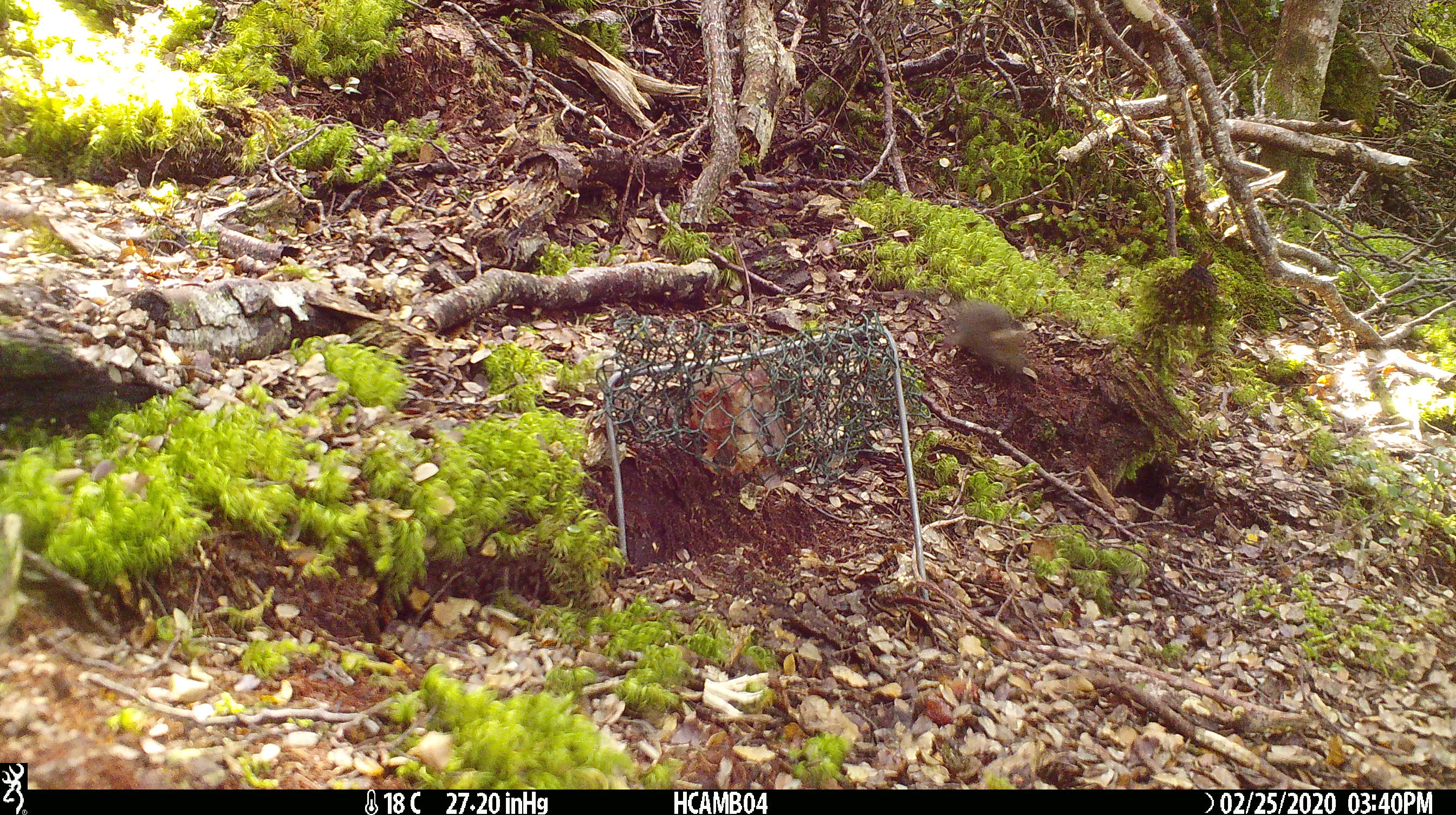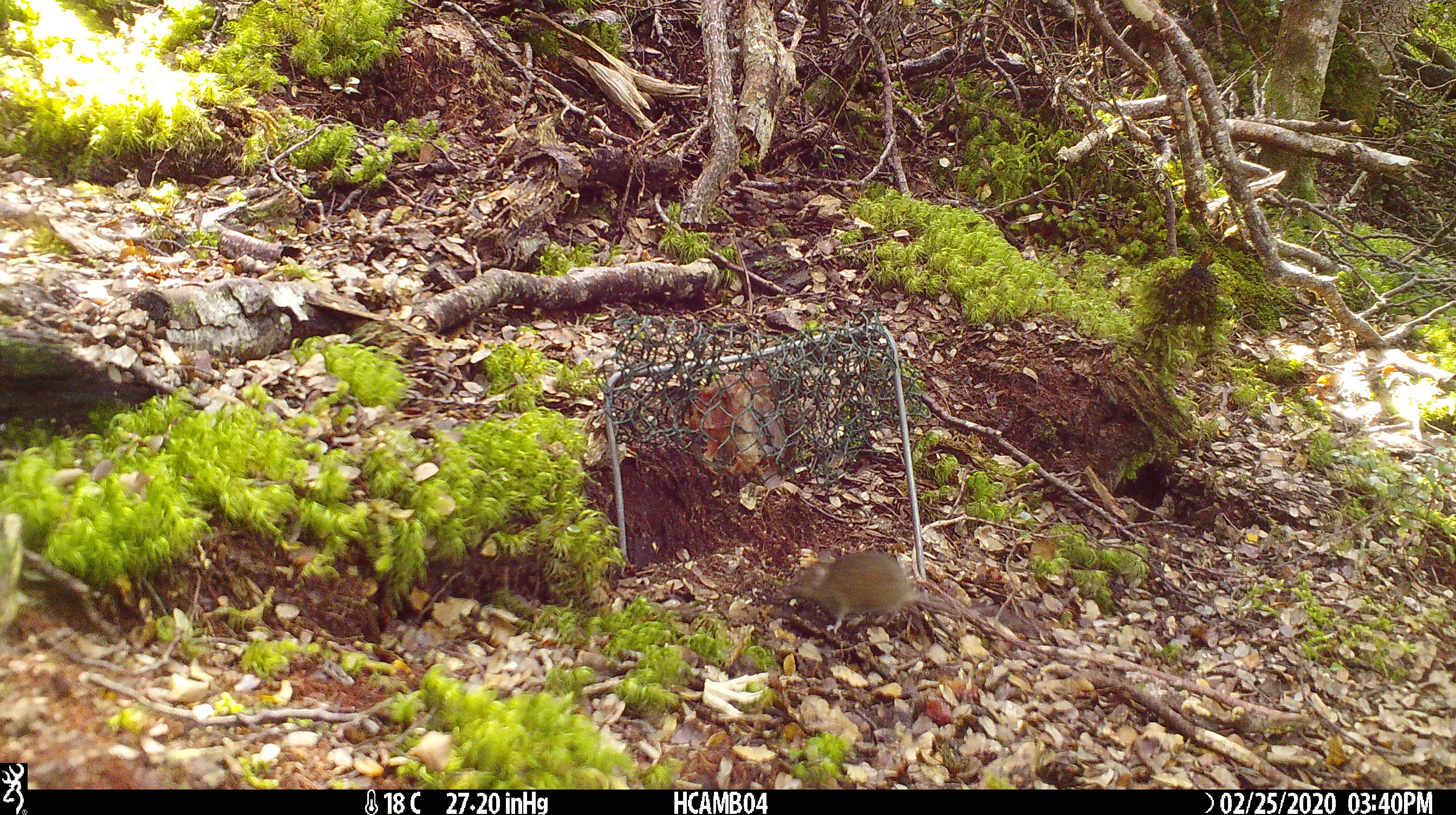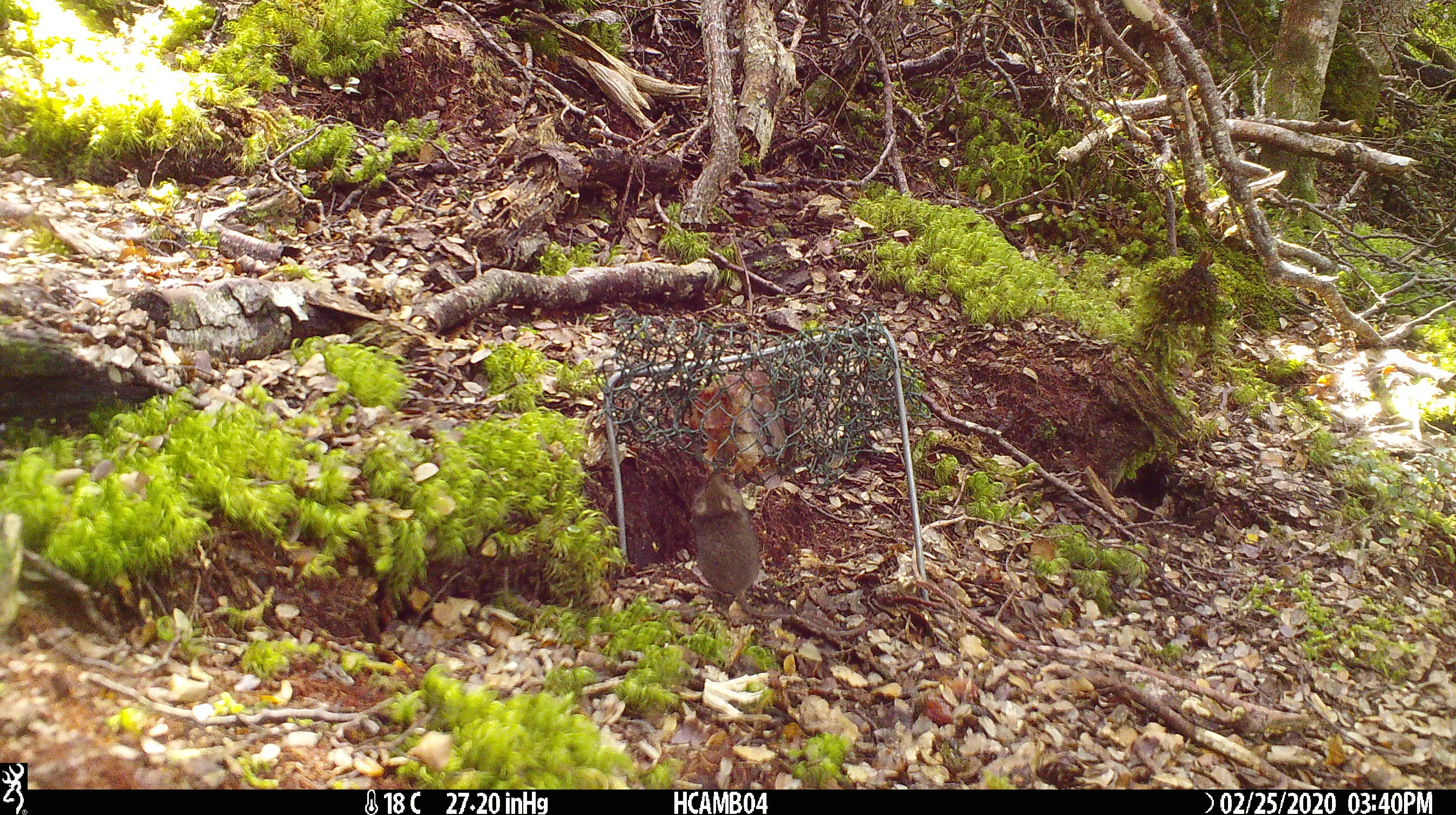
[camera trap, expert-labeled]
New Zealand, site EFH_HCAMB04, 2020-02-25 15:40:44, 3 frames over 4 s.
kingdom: Animalia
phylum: Chordata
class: Mammalia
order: Rodentia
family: Muridae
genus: Mus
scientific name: Mus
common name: mouse